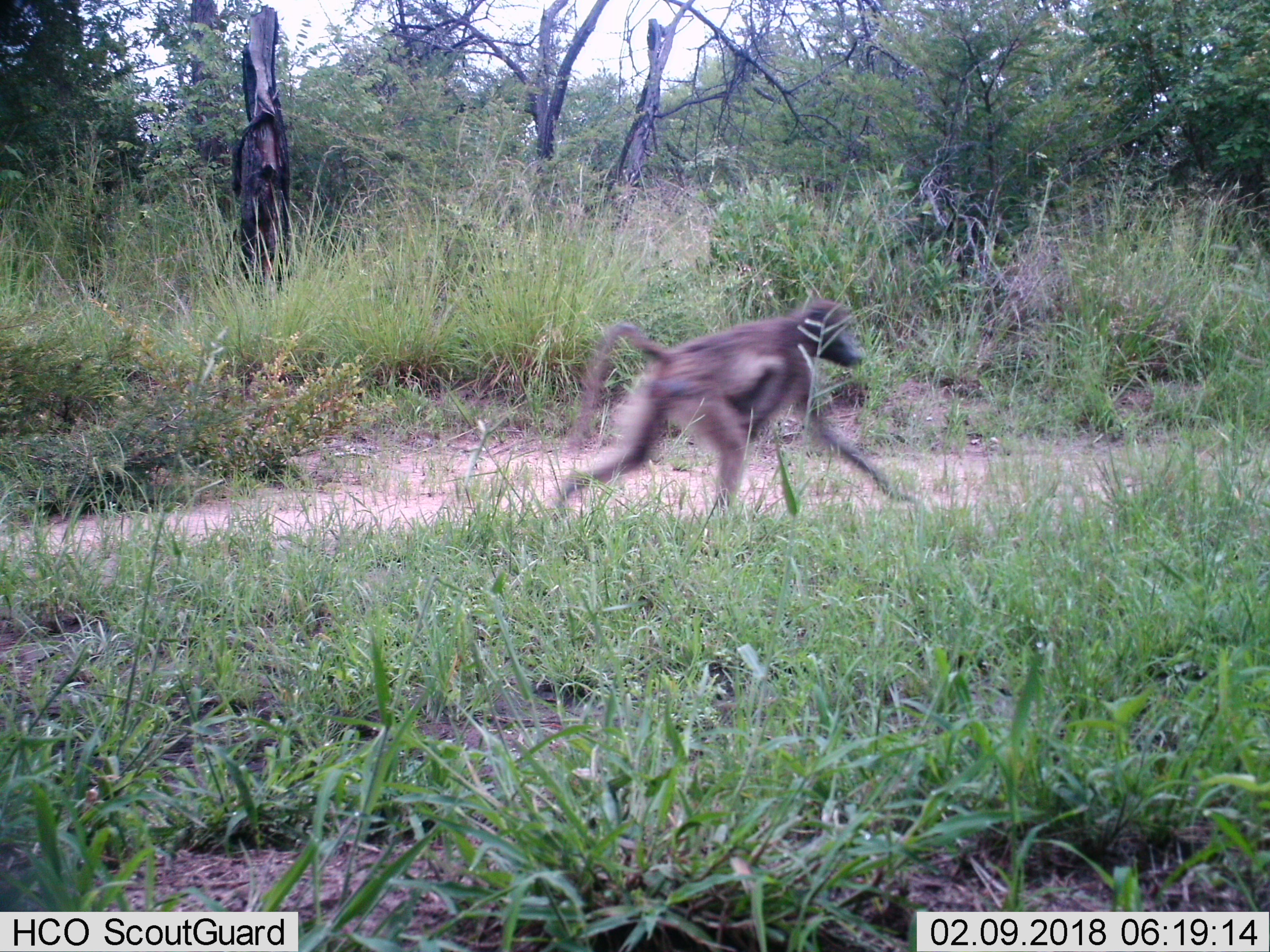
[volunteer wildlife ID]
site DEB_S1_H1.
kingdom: Animalia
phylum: Chordata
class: Mammalia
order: Primates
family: Cercopithecidae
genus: Papio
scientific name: Papio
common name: baboon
Baboon (Papio), count 1. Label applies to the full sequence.